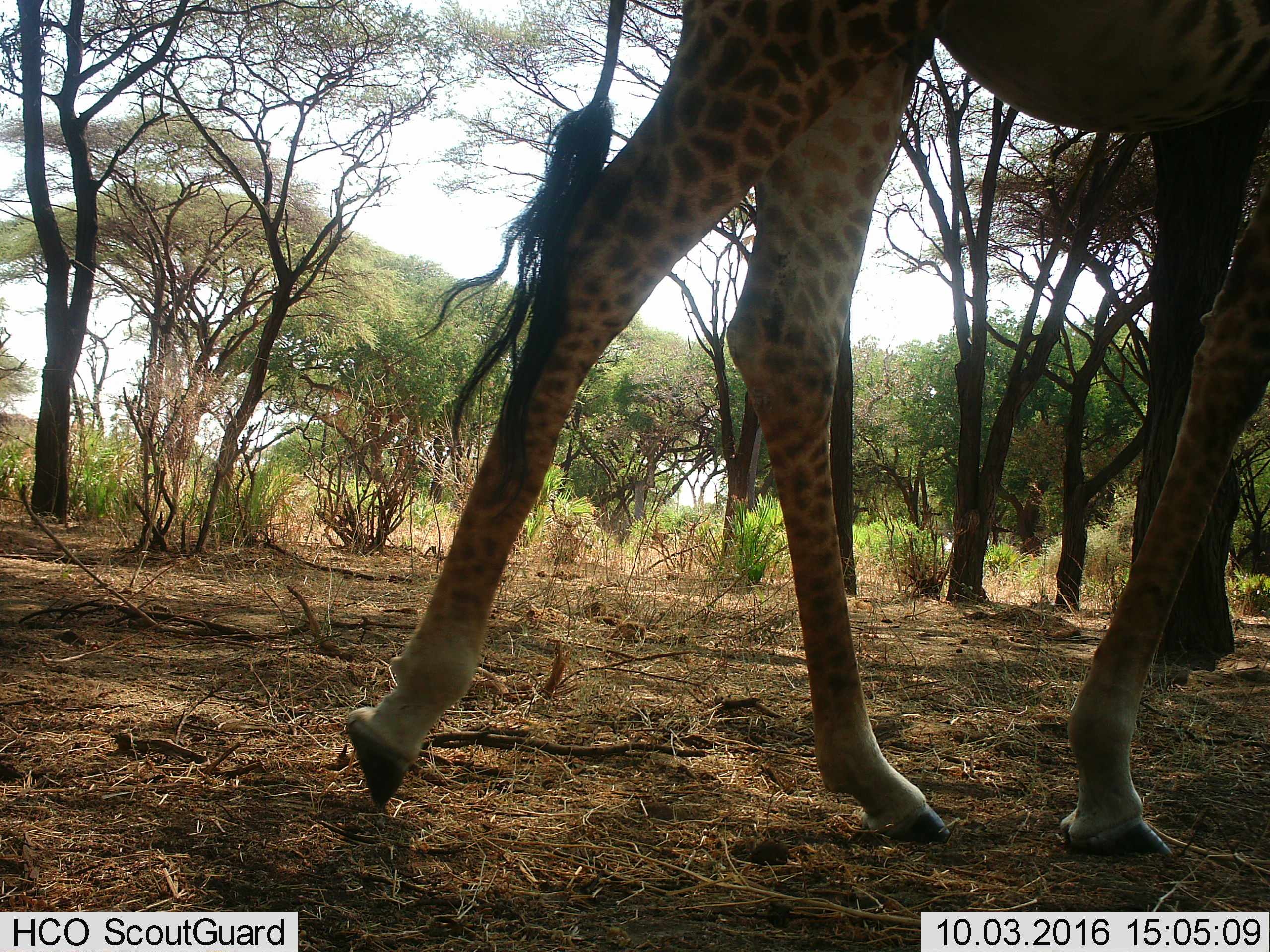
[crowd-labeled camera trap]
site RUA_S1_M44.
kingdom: Animalia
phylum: Chordata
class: Mammalia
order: Artiodactyla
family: Giraffidae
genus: Giraffa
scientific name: Giraffa camelopardalis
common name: giraffe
Giraffe (Giraffa camelopardalis), count 1. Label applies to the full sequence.